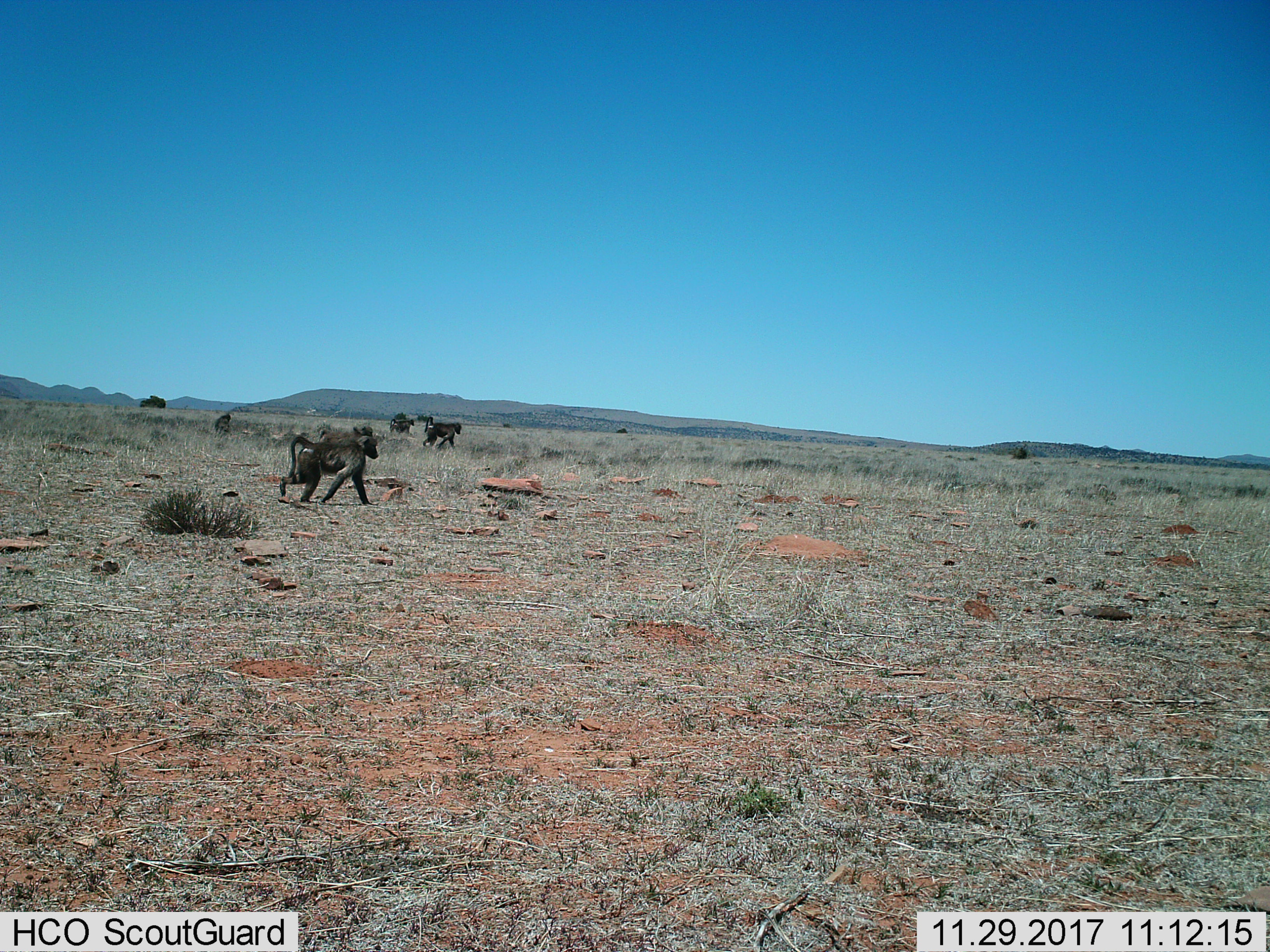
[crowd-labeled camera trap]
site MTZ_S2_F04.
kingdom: Animalia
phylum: Chordata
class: Mammalia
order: Primates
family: Cercopithecidae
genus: Papio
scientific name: Papio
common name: baboon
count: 5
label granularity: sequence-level